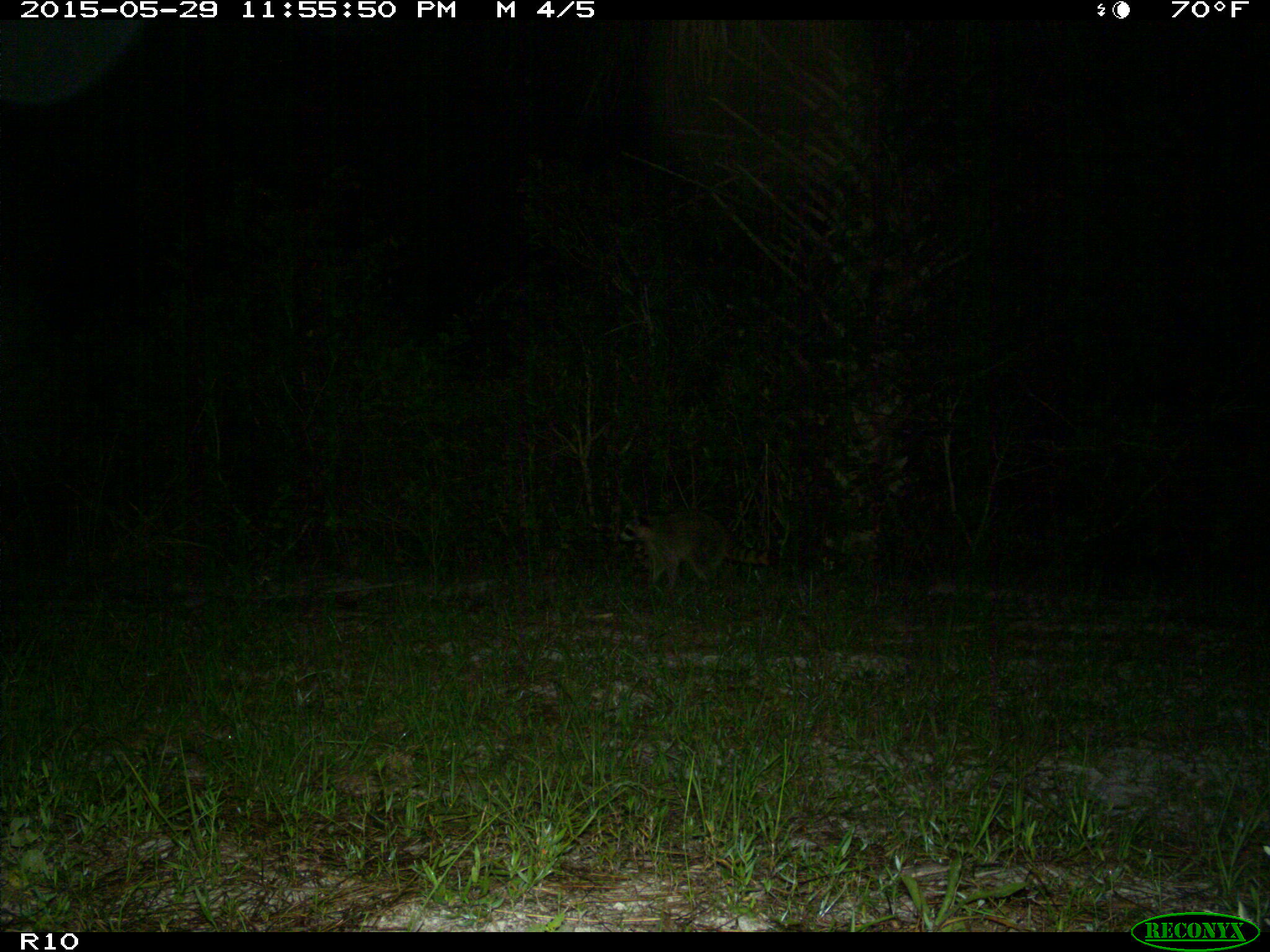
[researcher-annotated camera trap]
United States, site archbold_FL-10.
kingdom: Animalia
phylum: Chordata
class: Mammalia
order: Carnivora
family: Procyonidae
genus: Procyon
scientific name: Procyon lotor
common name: common raccoon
Procyon lotor (common raccoon).